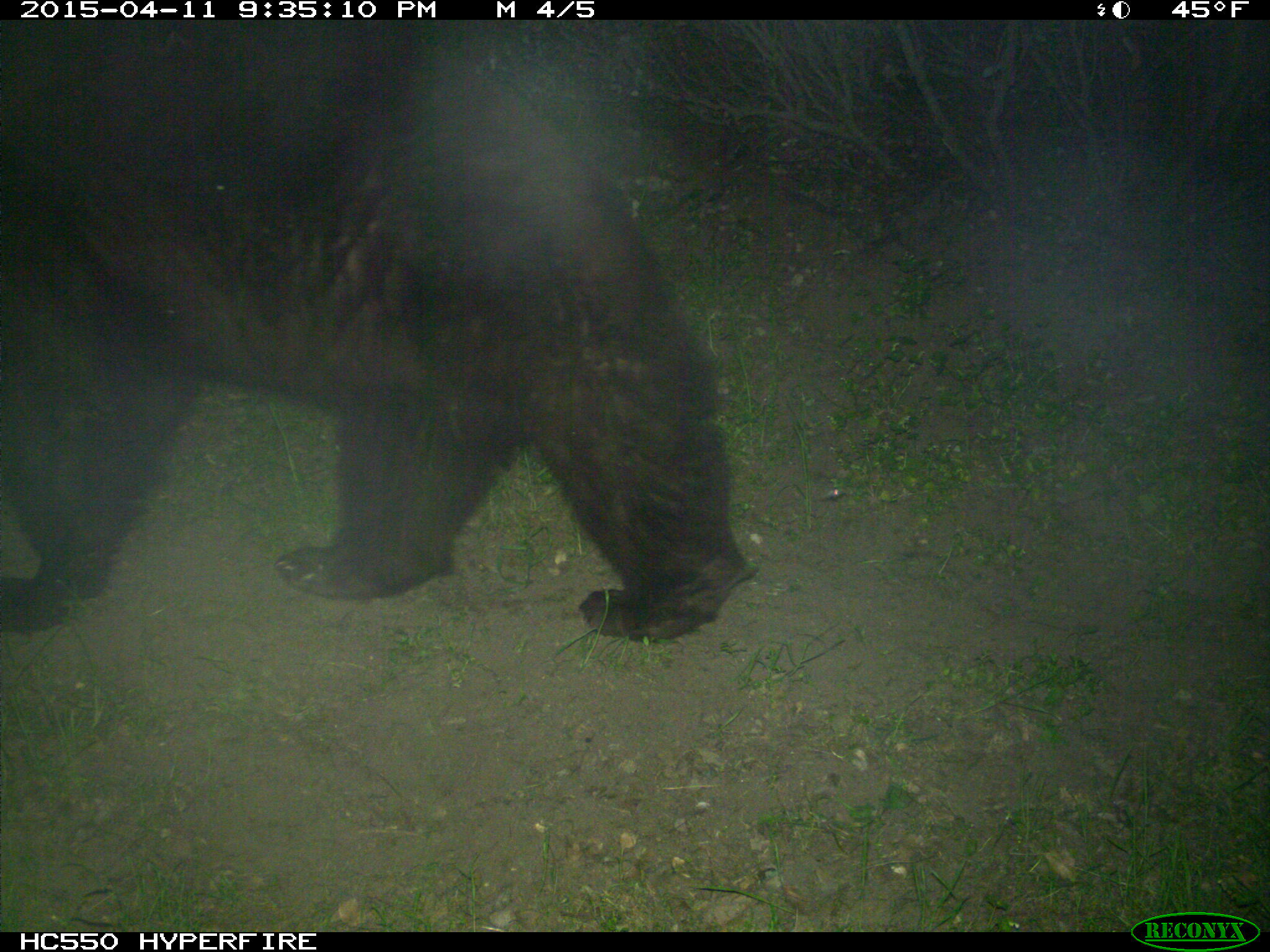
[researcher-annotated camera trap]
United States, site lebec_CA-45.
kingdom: Animalia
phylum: Chordata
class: Mammalia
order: Carnivora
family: Ursidae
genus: Ursus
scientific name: Ursus americanus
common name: american black bear